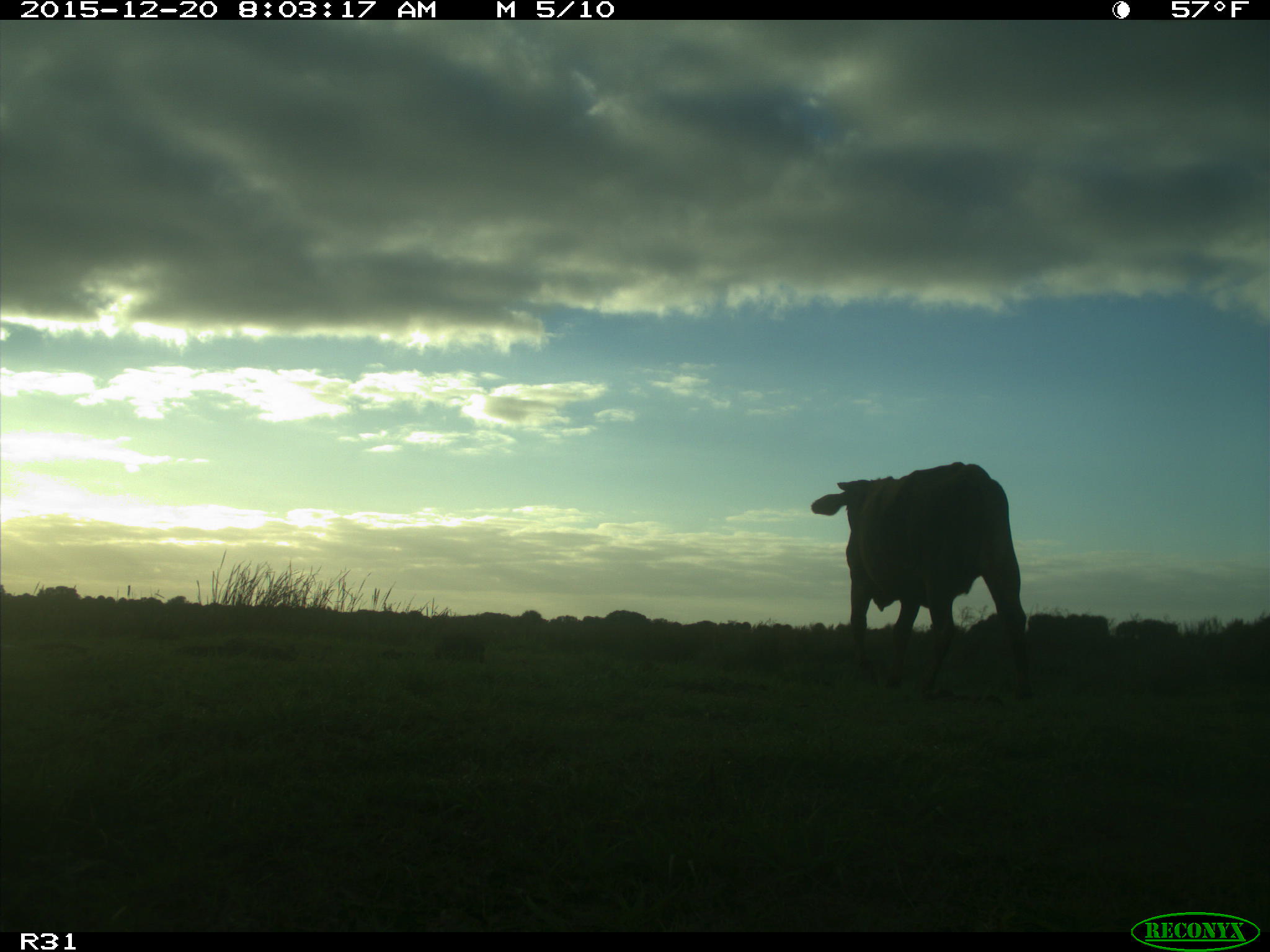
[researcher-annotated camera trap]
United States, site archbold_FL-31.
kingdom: Animalia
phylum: Chordata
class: Mammalia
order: Artiodactyla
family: Bovidae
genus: Bos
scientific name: Bos taurus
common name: domestic cow